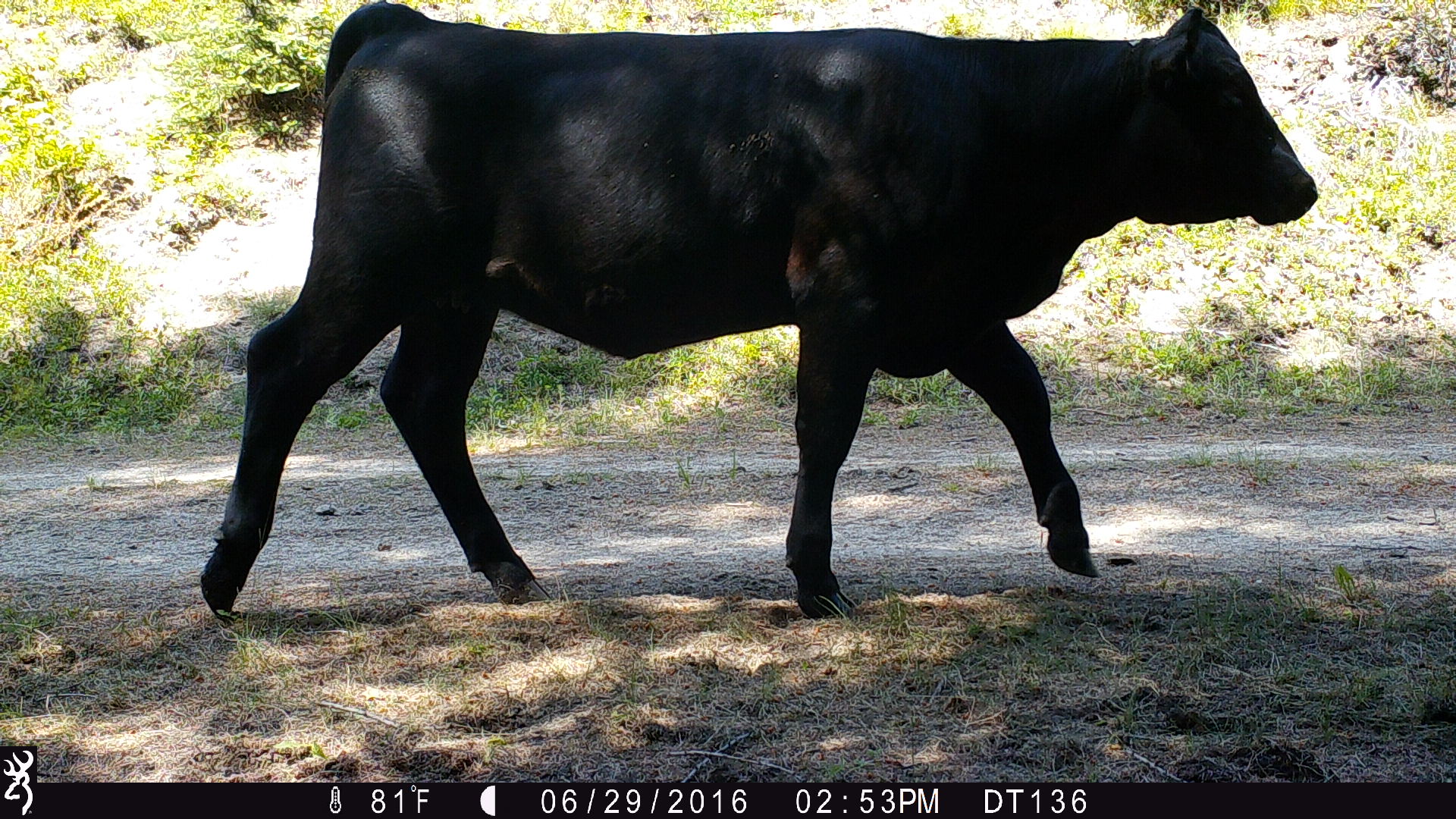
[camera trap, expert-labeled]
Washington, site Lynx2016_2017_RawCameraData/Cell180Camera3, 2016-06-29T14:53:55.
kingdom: Animalia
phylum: Chordata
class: Mammalia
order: Artiodactyla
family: Bovidae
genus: Bos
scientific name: Bos taurus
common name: domestic cattle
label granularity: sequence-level